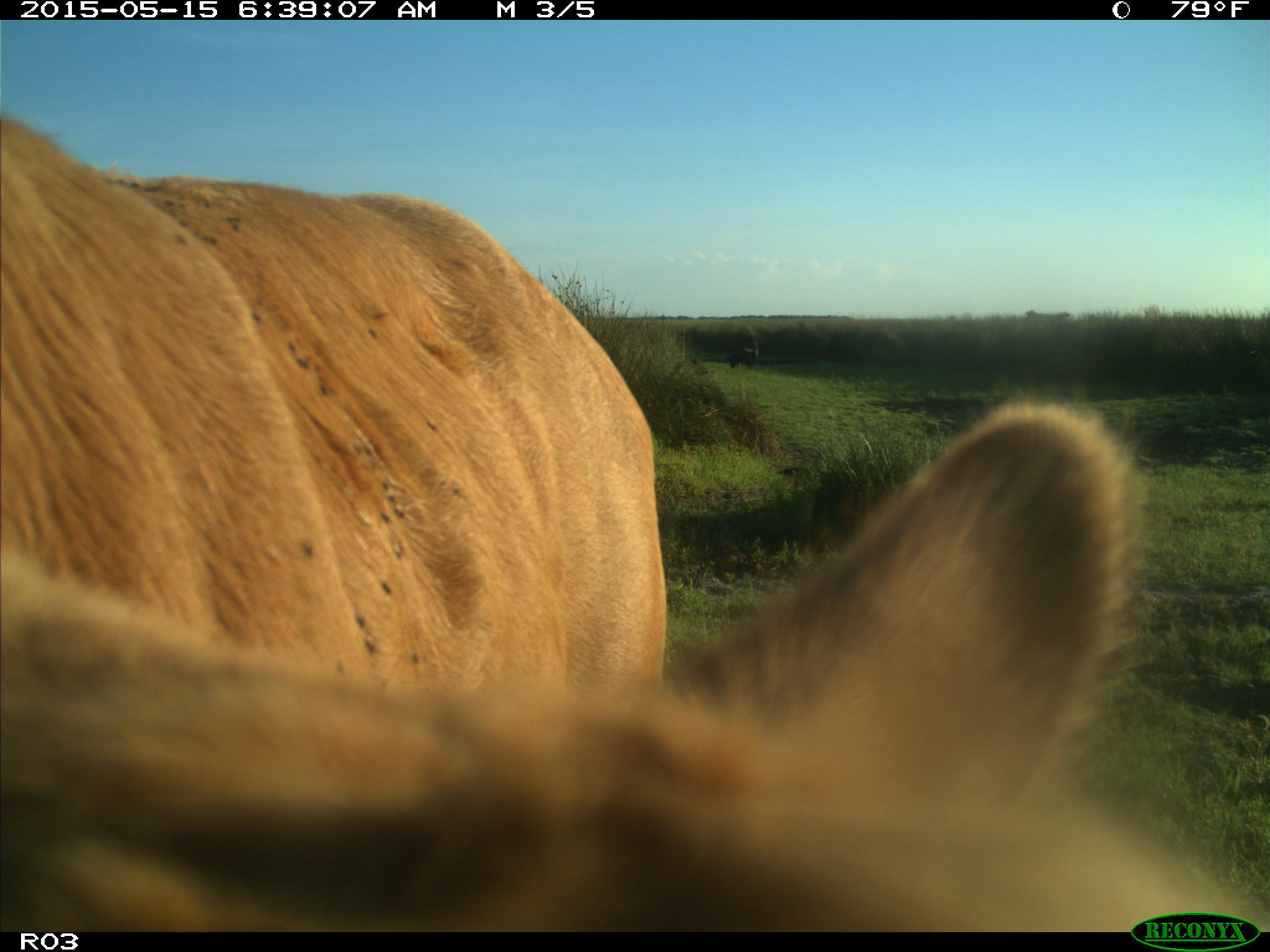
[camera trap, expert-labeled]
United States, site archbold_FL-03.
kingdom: Animalia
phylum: Chordata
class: Mammalia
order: Artiodactyla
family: Bovidae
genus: Bos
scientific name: Bos taurus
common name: domestic cow